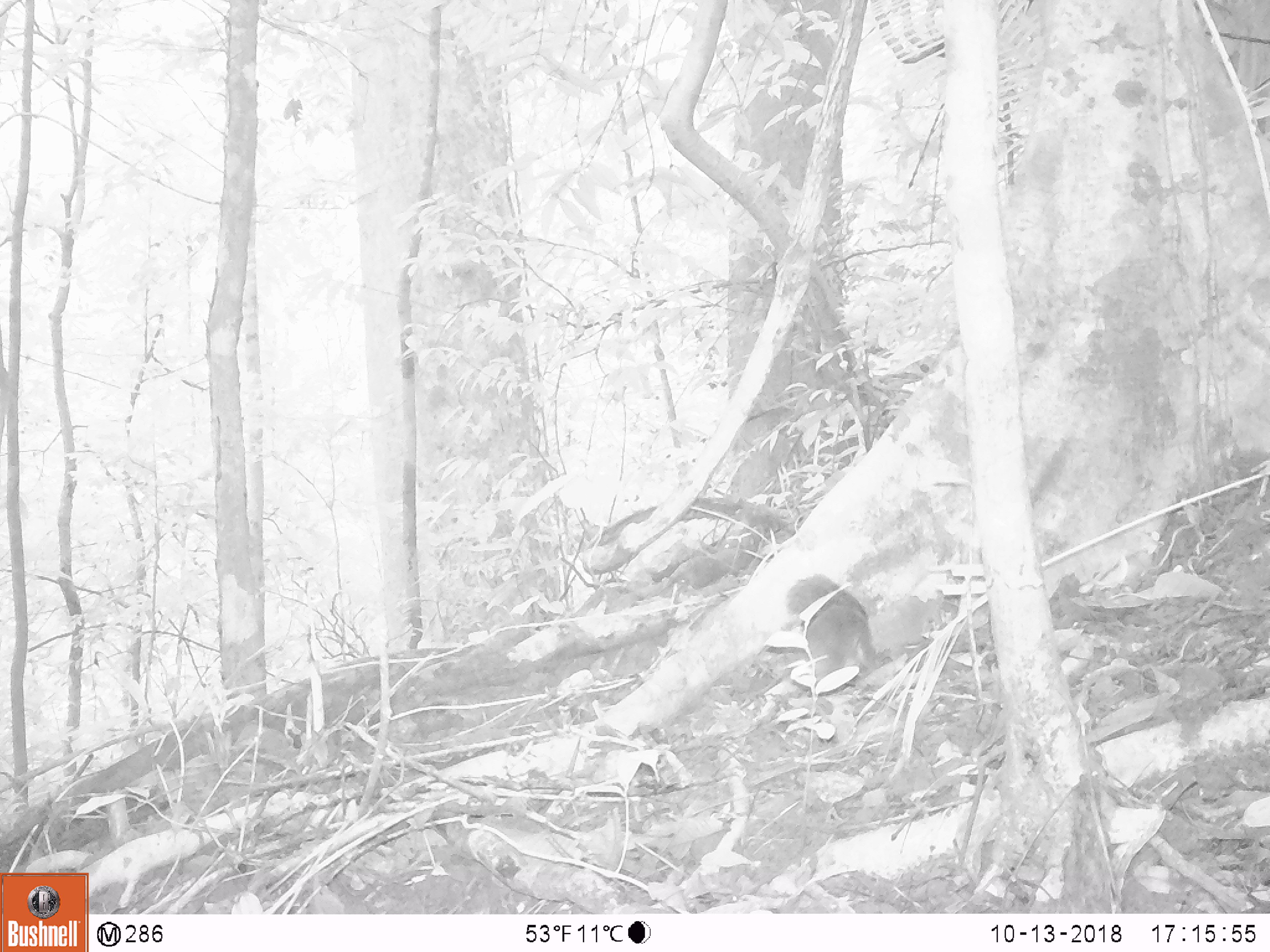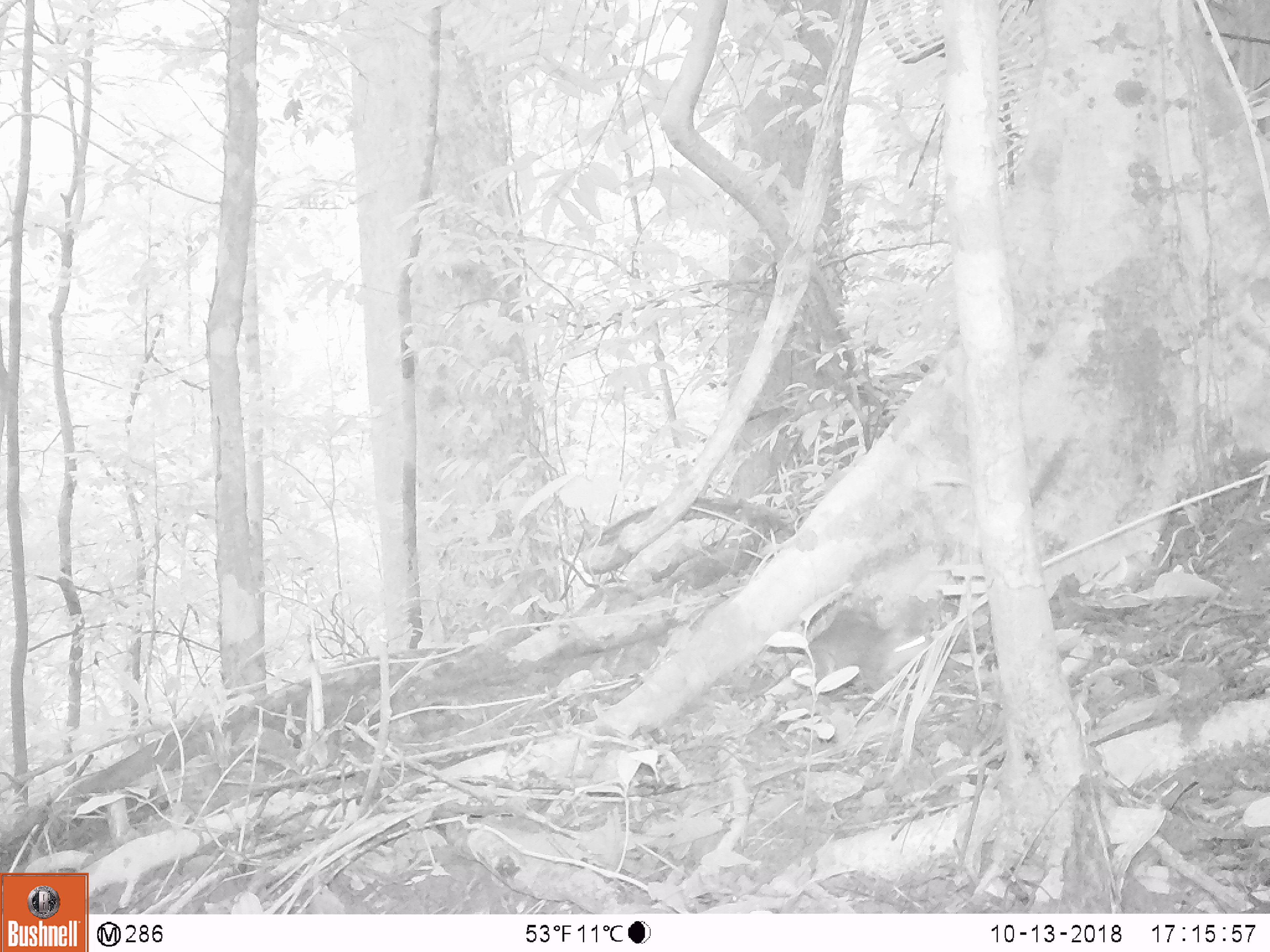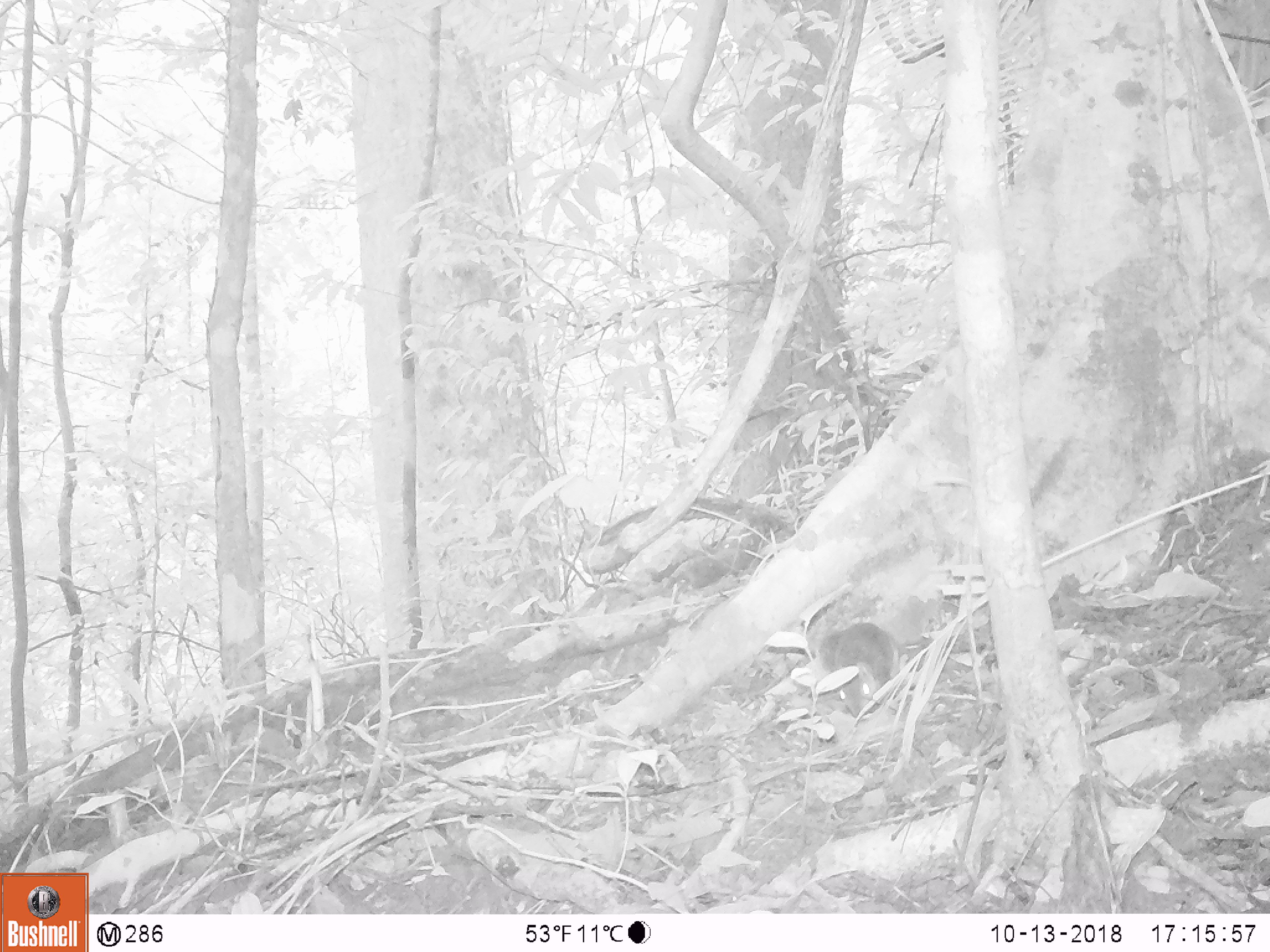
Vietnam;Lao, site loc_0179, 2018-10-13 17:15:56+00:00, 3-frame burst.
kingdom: Animalia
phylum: Chordata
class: Mammalia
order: Rodentia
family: Sciuridae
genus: Dremomys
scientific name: Dremomys rufigenis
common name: red-cheeked squirrel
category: red cheeked squirrel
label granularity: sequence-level